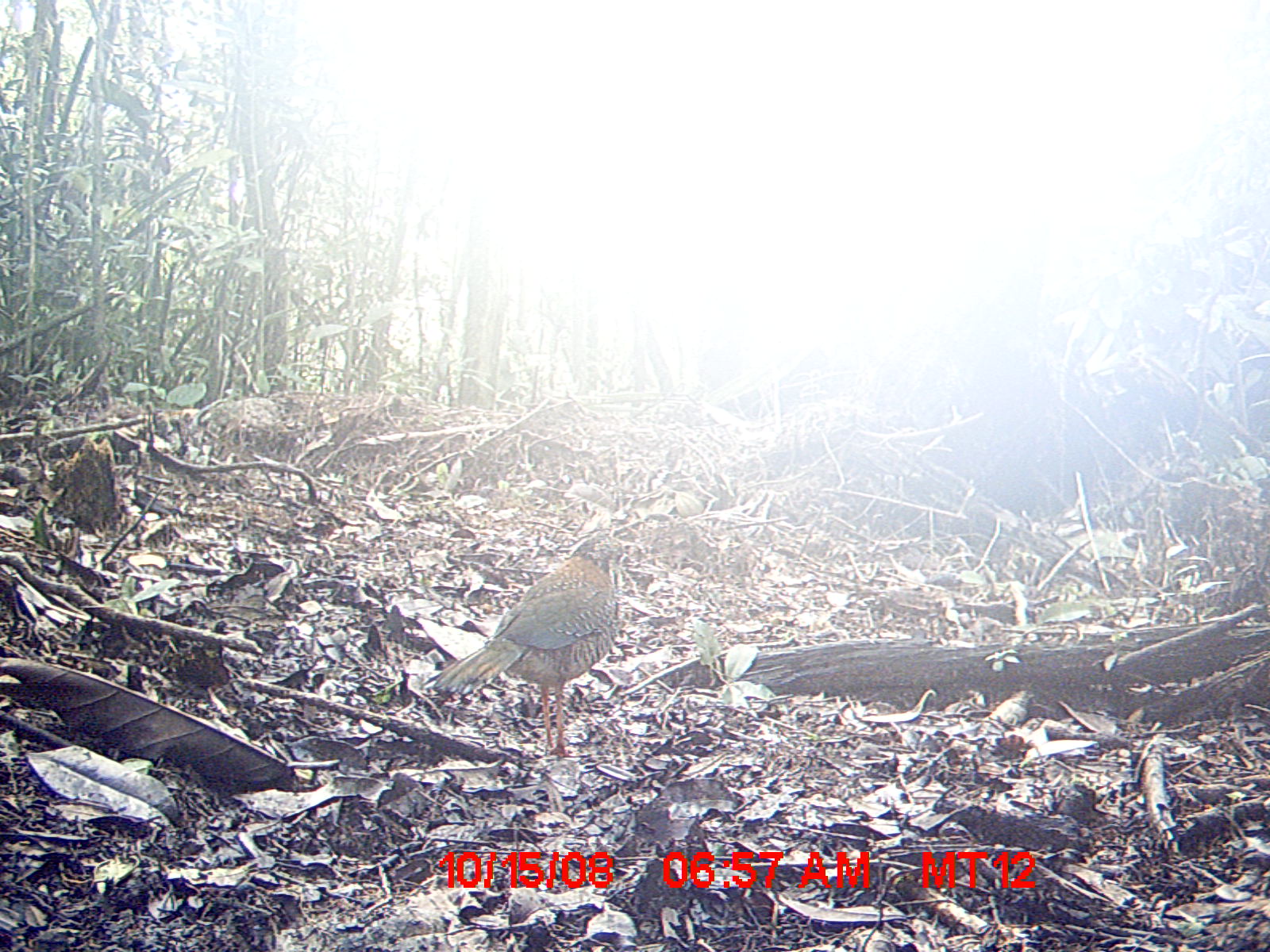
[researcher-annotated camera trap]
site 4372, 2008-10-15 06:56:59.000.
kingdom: Animalia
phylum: Chordata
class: Aves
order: Coraciiformes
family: Brachypteraciidae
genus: Brachypteracias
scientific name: Brachypteracias squamiger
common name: scaly ground-roller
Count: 2.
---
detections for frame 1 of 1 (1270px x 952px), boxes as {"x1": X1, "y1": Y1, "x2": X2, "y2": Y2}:
brachypteracias squamiger: {"x1": 420, "y1": 532, "x2": 632, "y2": 758}